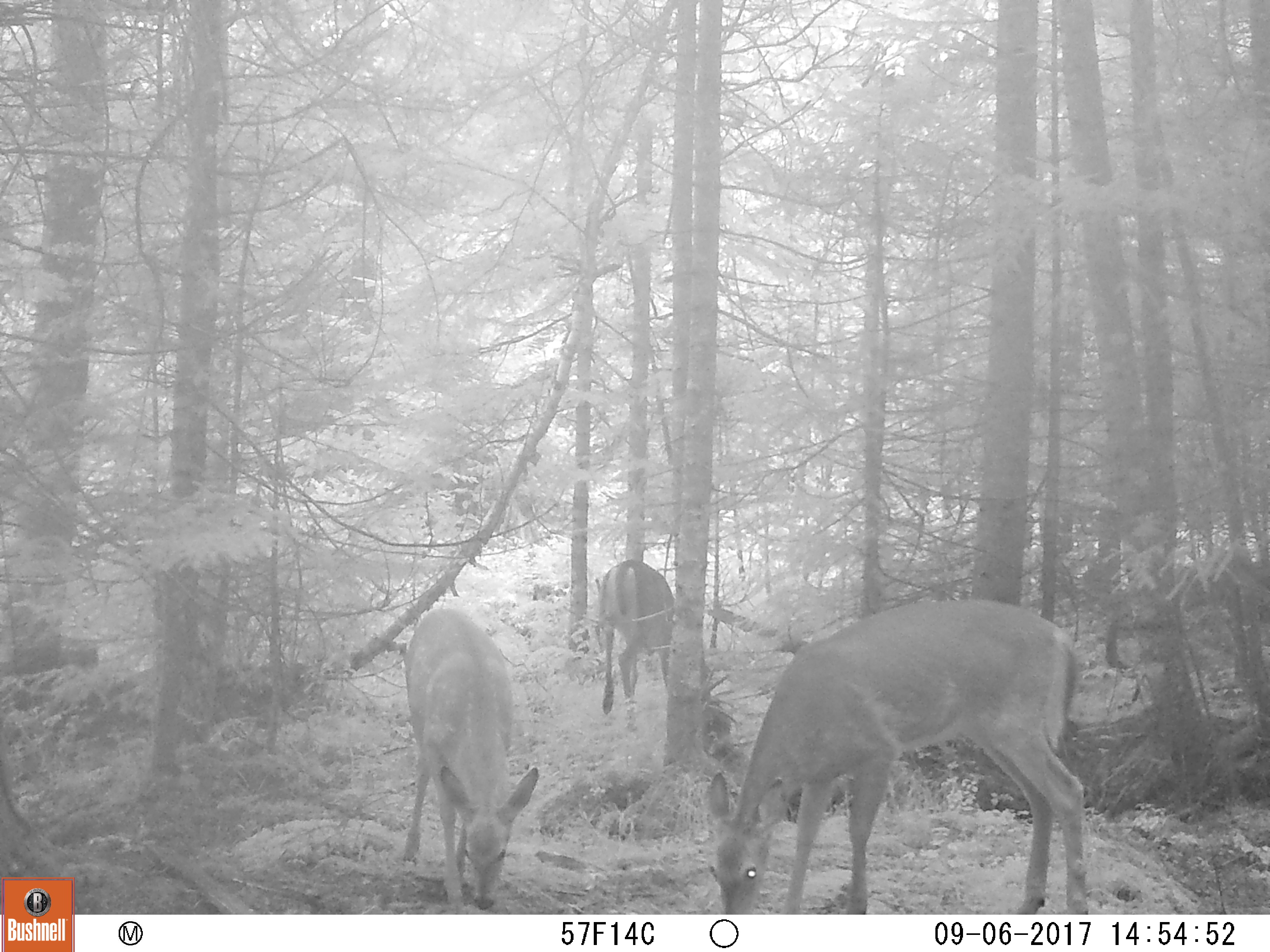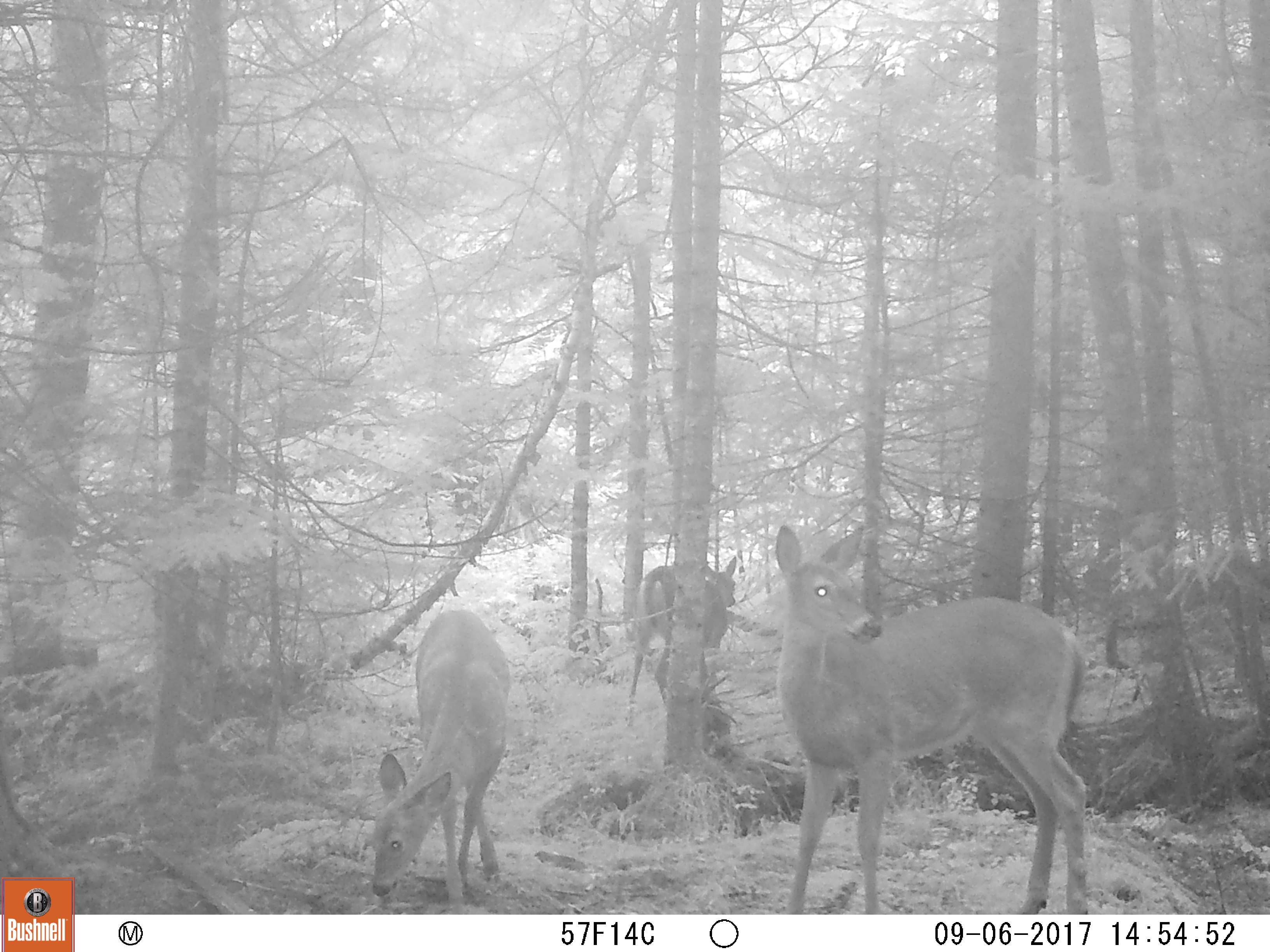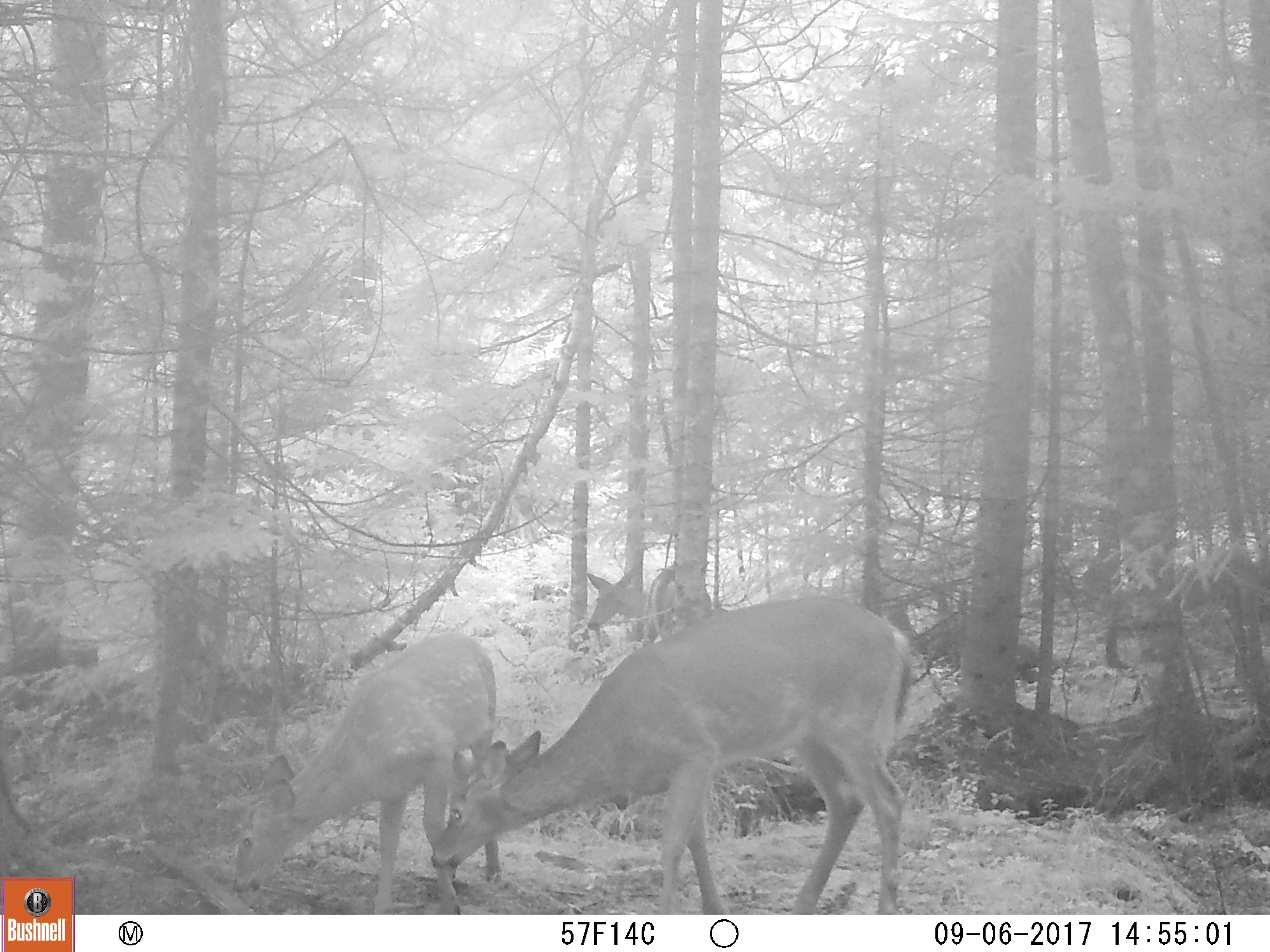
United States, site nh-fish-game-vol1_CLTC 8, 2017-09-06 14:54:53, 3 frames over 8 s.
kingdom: Animalia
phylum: Chordata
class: Mammalia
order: Artiodactyla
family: Cervidae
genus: Odocoileus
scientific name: Odocoileus virginianus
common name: white-tailed deer